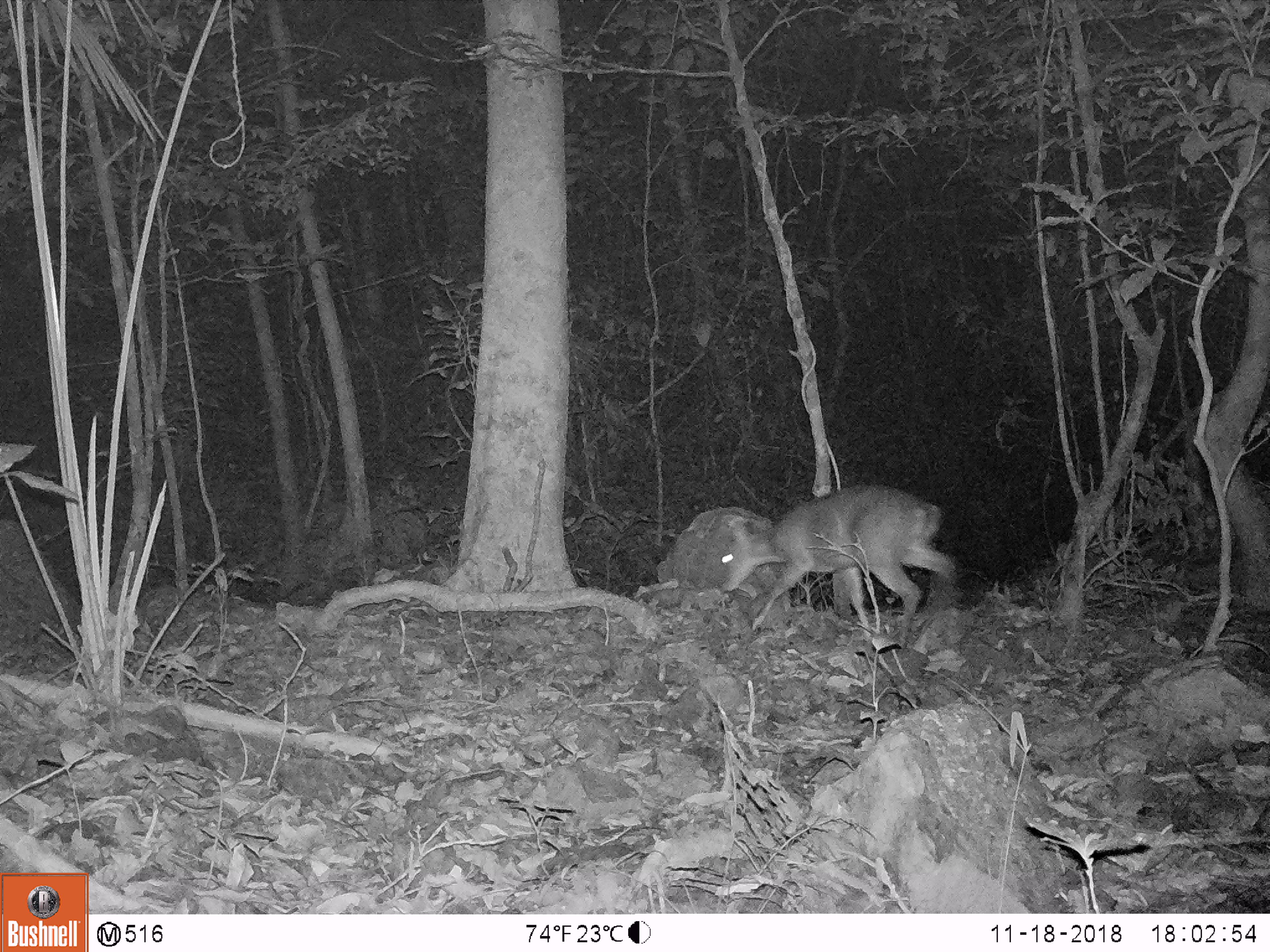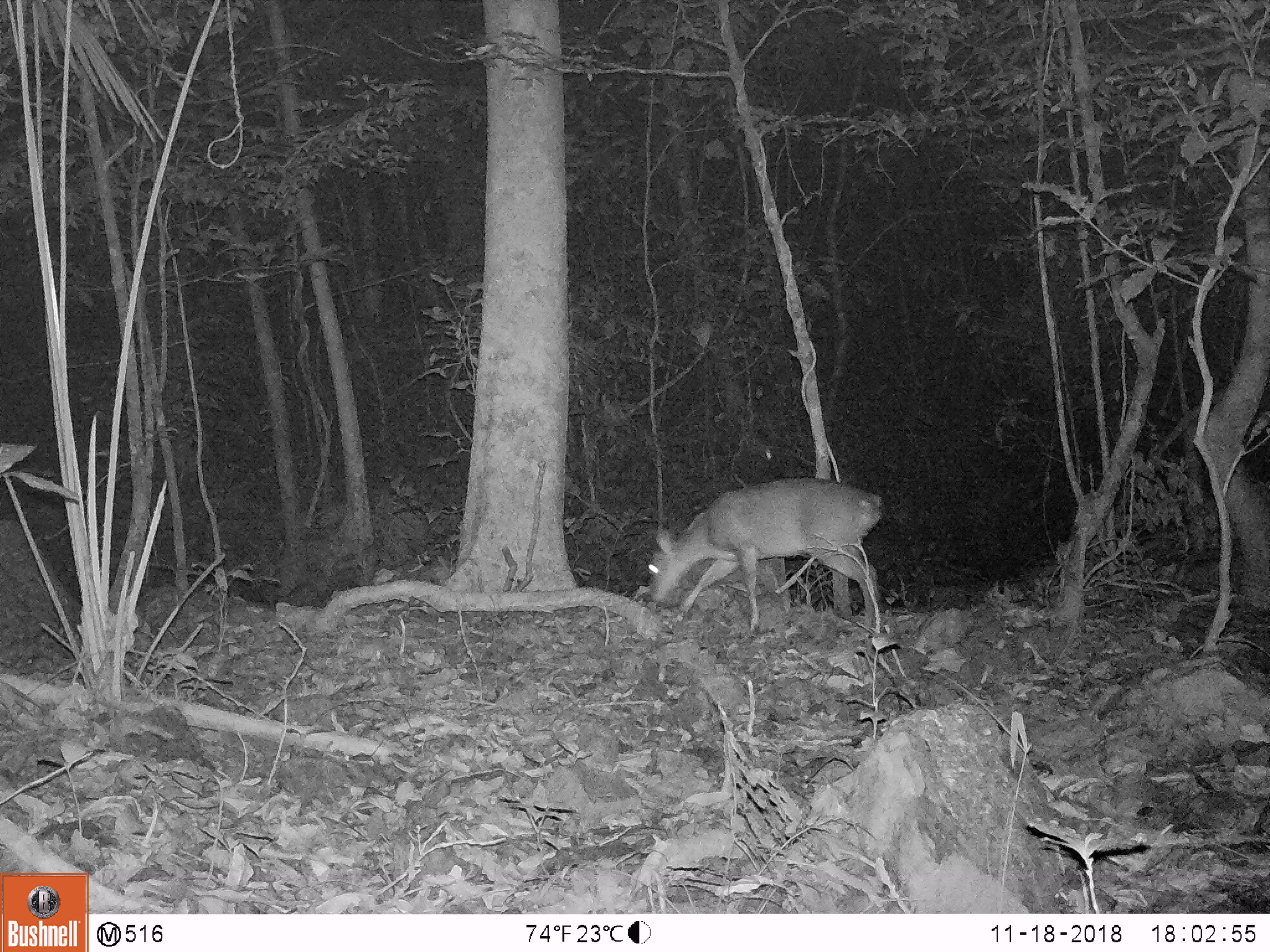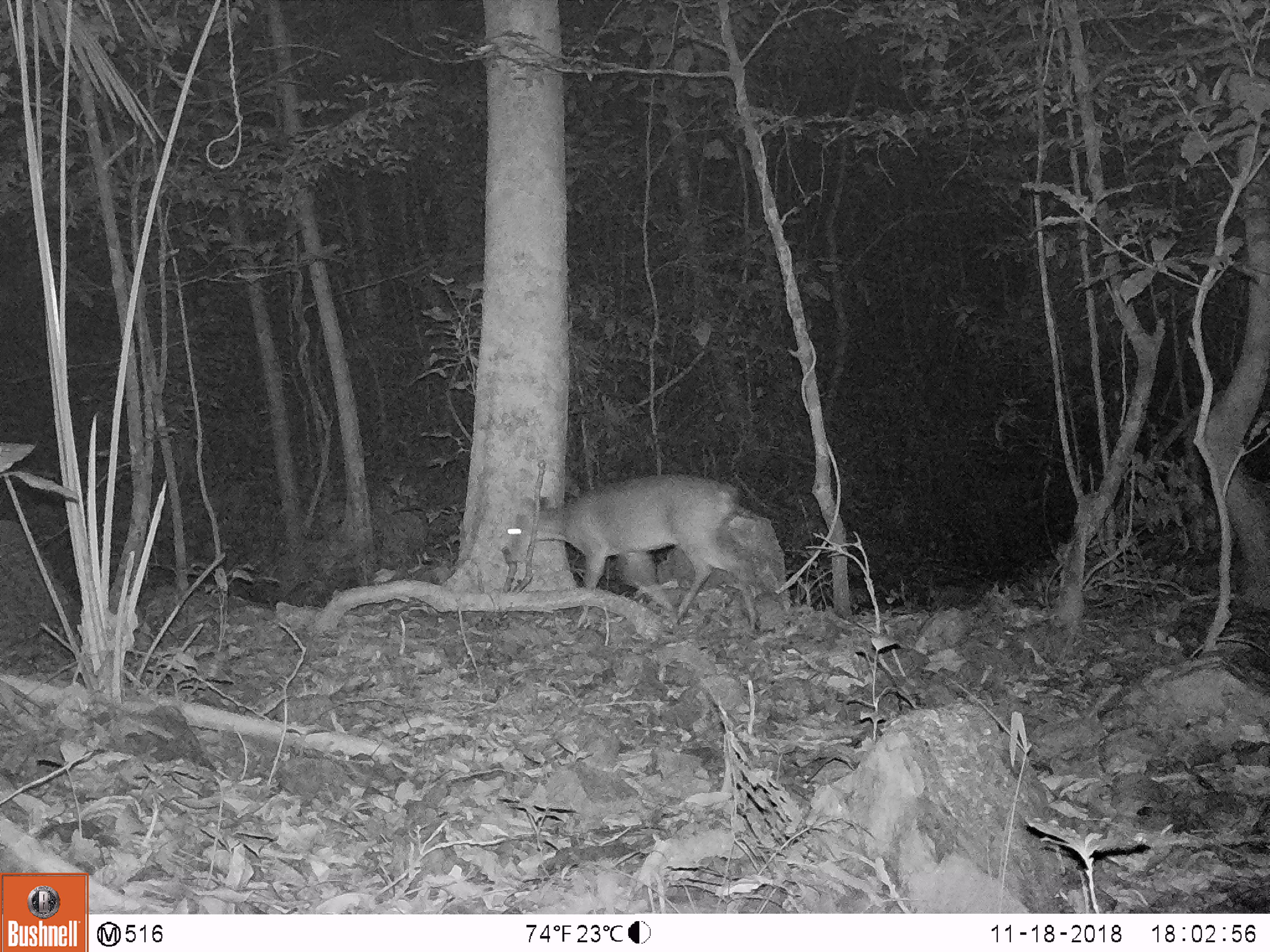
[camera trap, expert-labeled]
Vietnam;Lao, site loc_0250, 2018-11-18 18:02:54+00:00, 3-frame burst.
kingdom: Animalia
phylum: Chordata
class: Mammalia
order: Artiodactyla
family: Cervidae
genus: Muntiacus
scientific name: Muntiacus vuquangensis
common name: large-antlered muntjac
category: large antlered muntjac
Large antlered muntjac (large-antlered muntjac) (Muntiacus vuquangensis). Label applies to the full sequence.